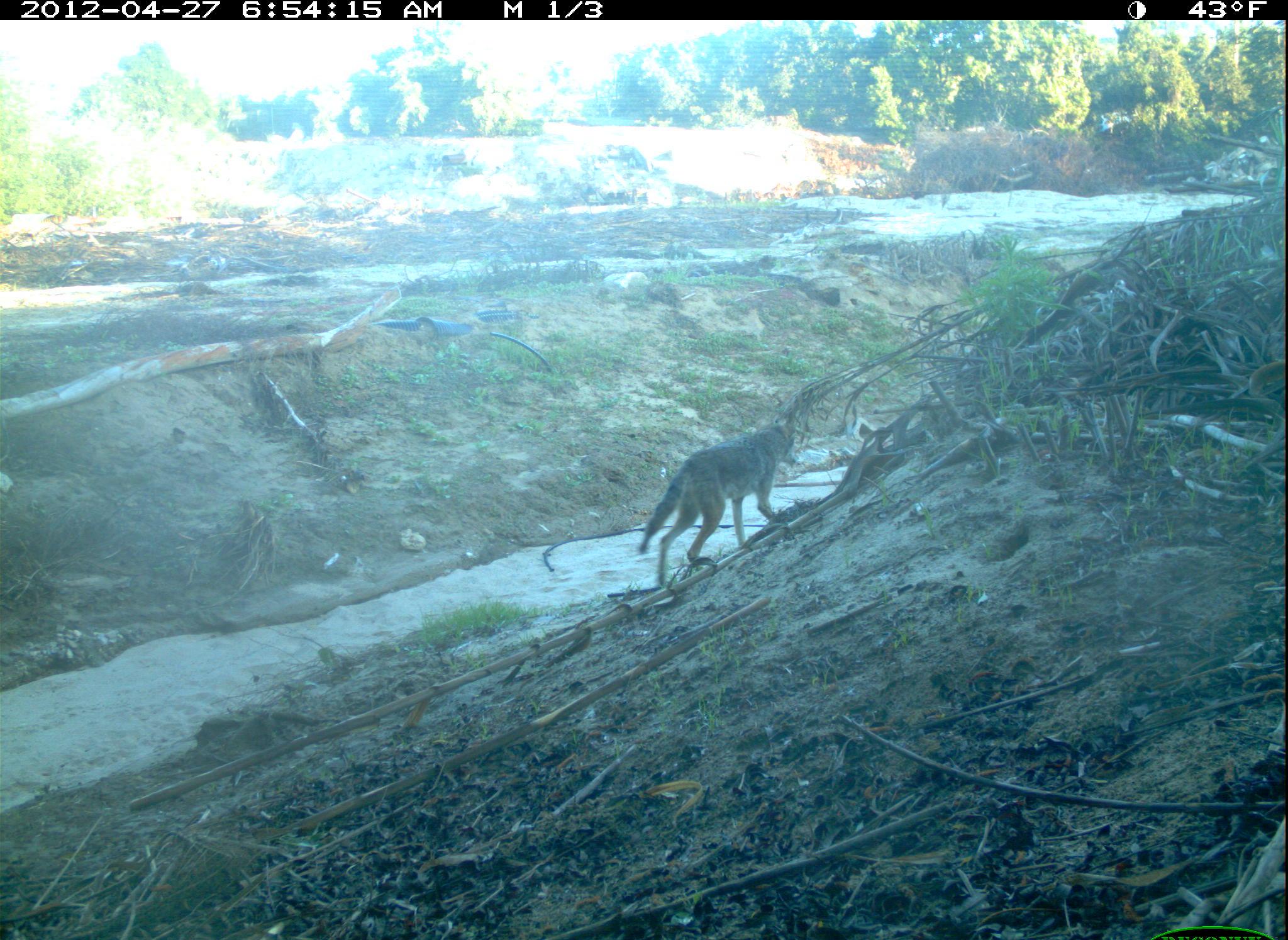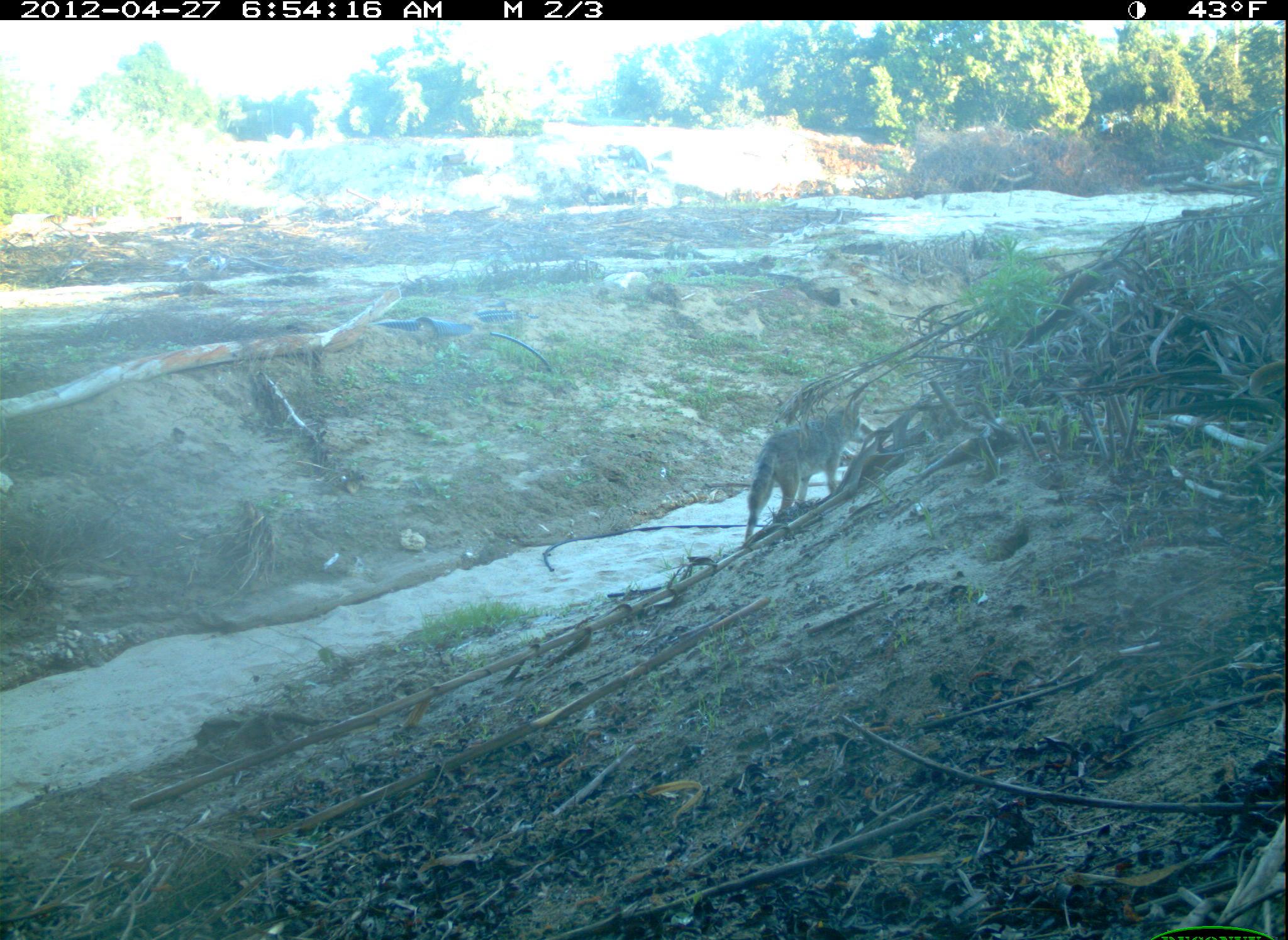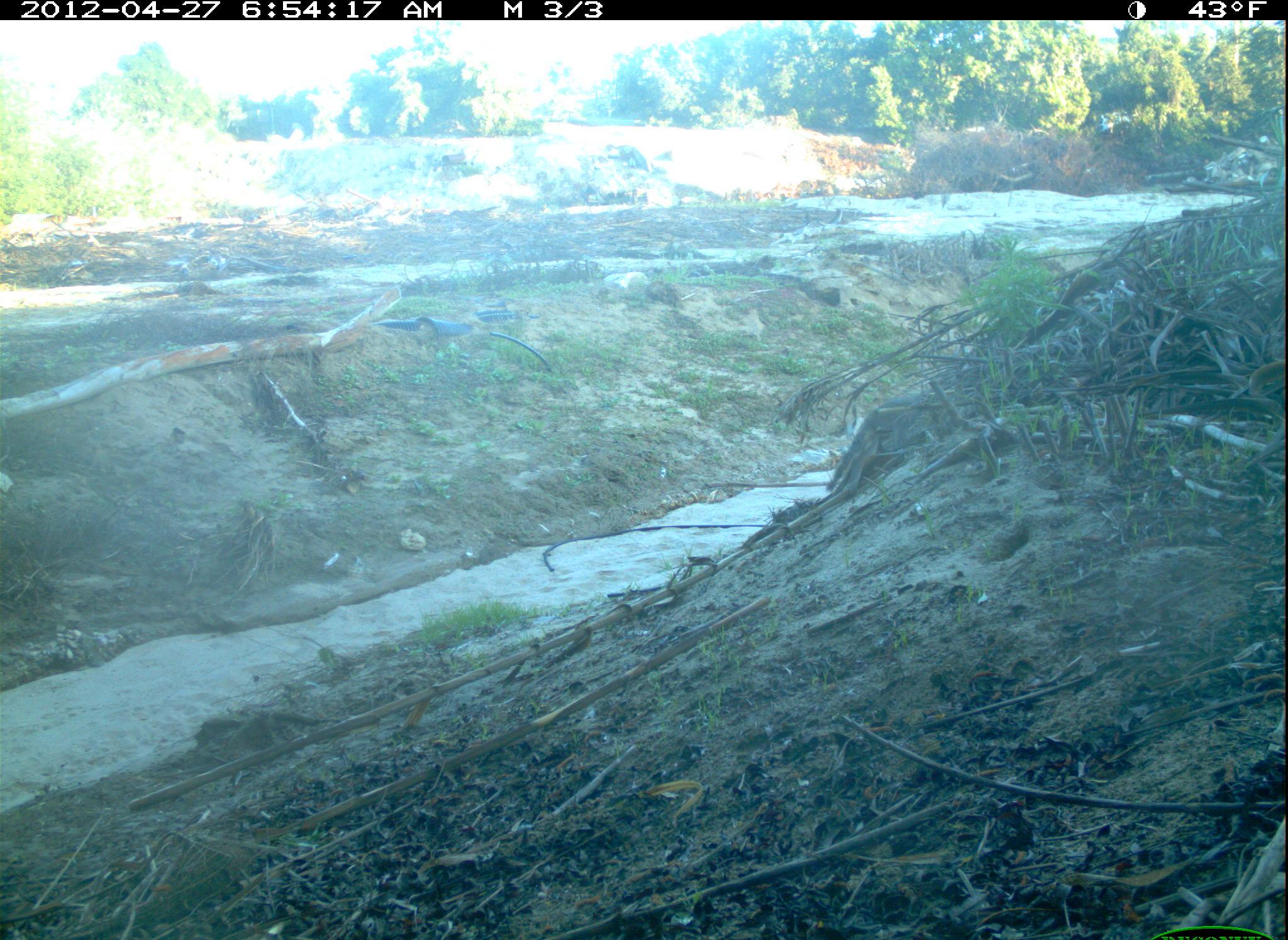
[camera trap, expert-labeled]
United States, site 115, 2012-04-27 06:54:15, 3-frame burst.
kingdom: Animalia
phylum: Chordata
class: Mammalia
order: Carnivora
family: Canidae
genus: Canis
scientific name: Canis latrans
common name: coyote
Coyote (Canis latrans).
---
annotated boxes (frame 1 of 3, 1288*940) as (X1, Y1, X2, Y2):
coyote: (625, 403, 813, 591)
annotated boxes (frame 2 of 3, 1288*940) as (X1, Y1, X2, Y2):
coyote: (739, 388, 869, 548)